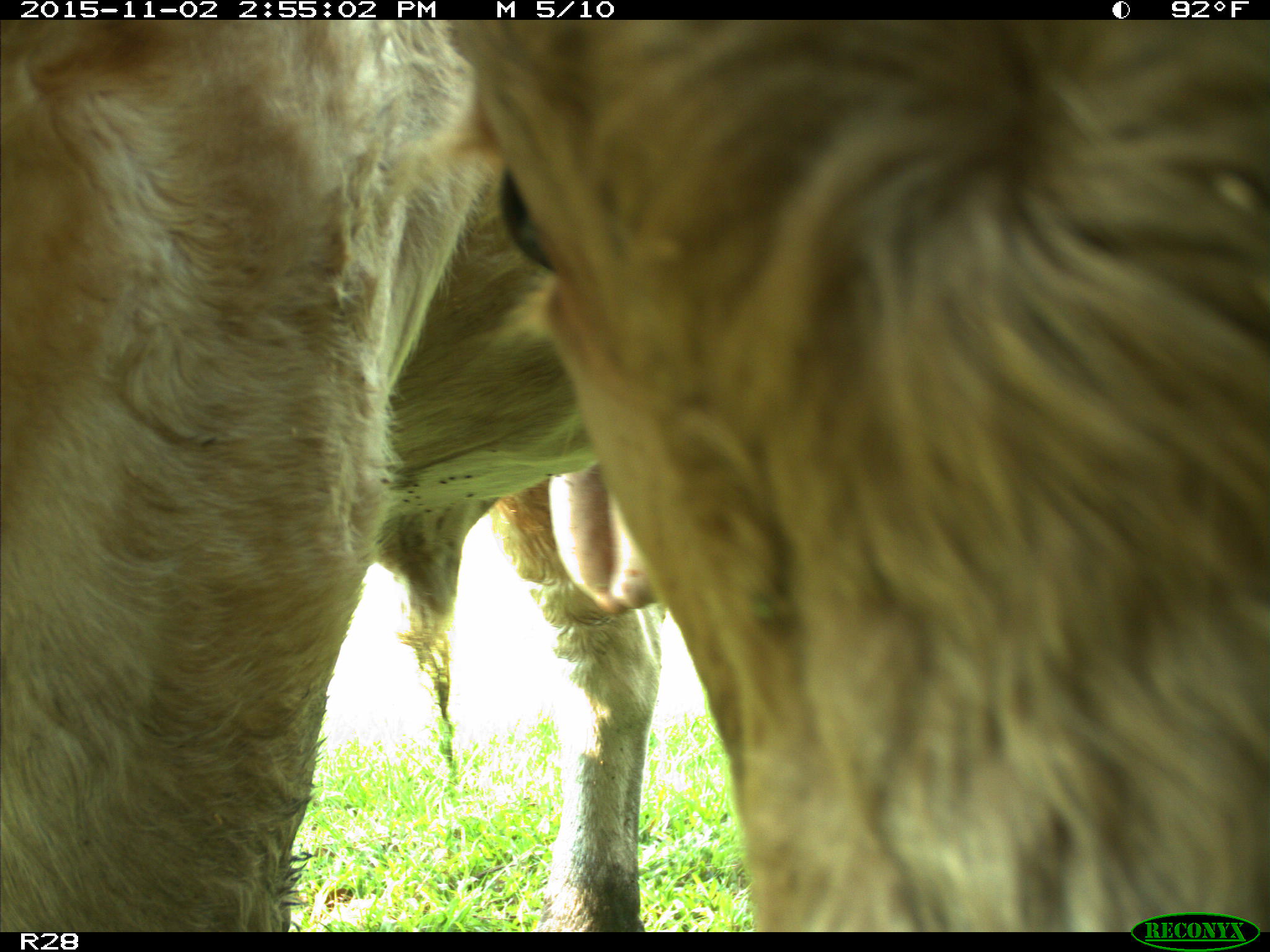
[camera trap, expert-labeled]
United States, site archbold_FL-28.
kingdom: Animalia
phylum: Chordata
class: Mammalia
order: Artiodactyla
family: Bovidae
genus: Bos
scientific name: Bos taurus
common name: domestic cow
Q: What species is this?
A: Bos taurus (domestic cow).